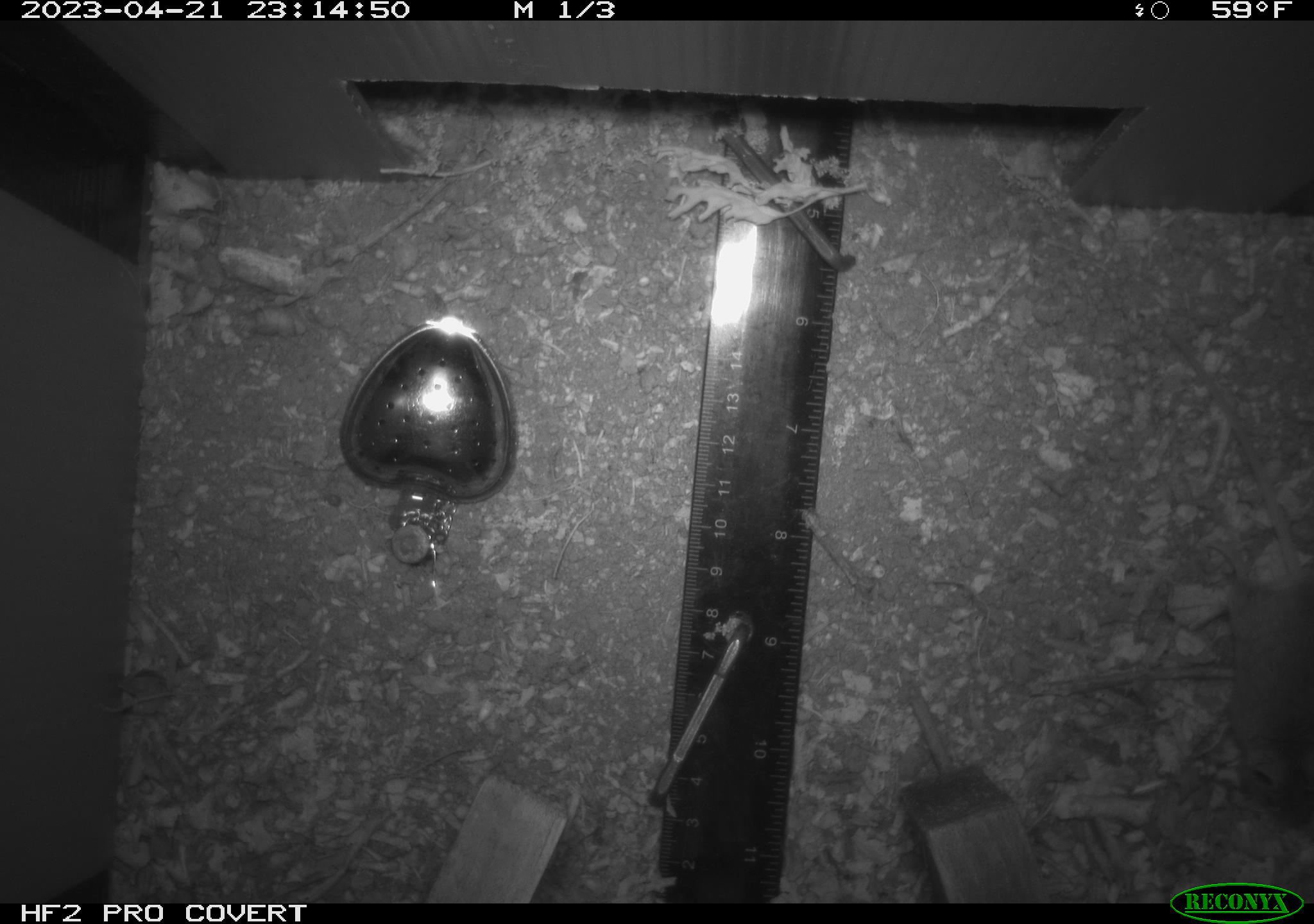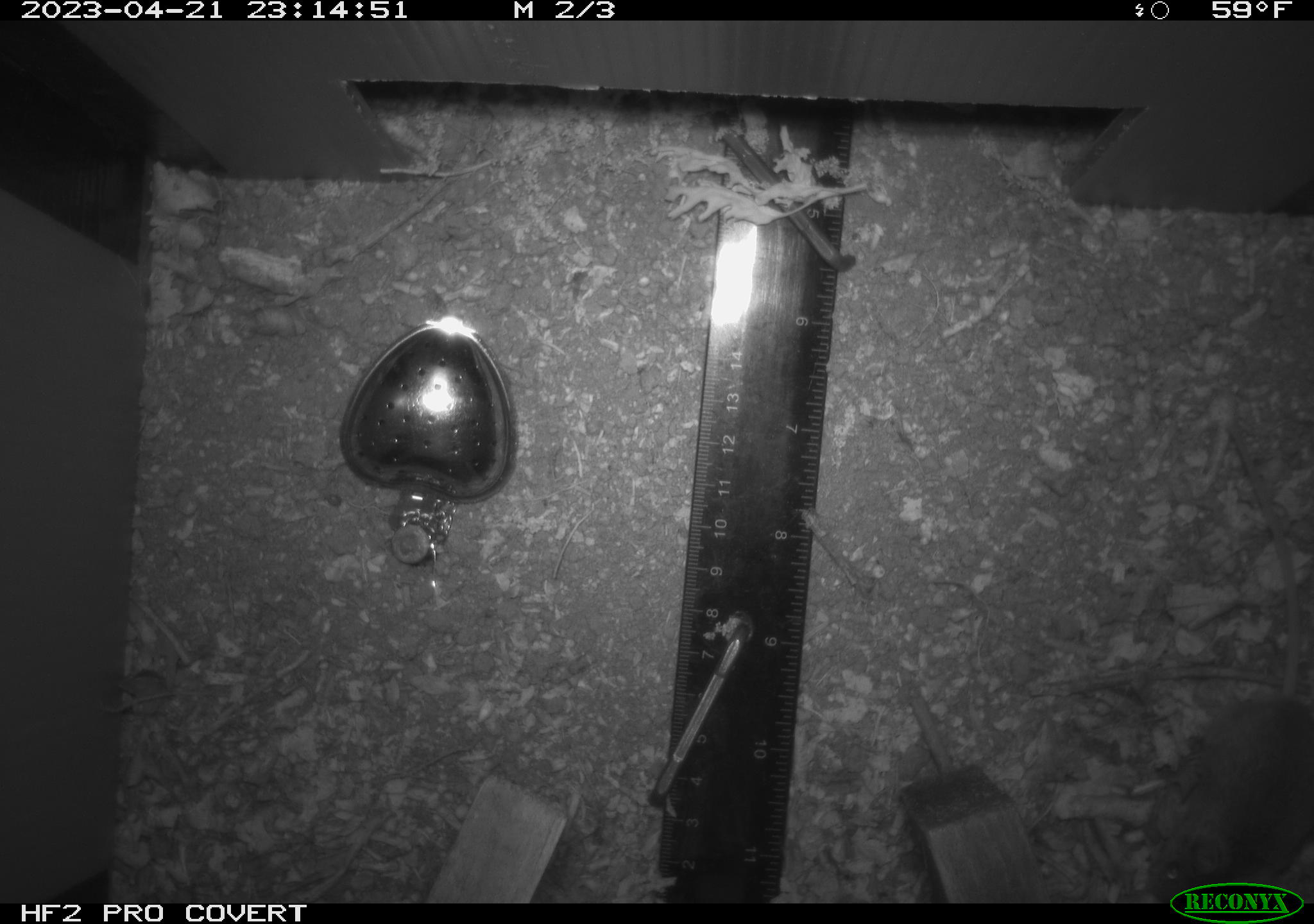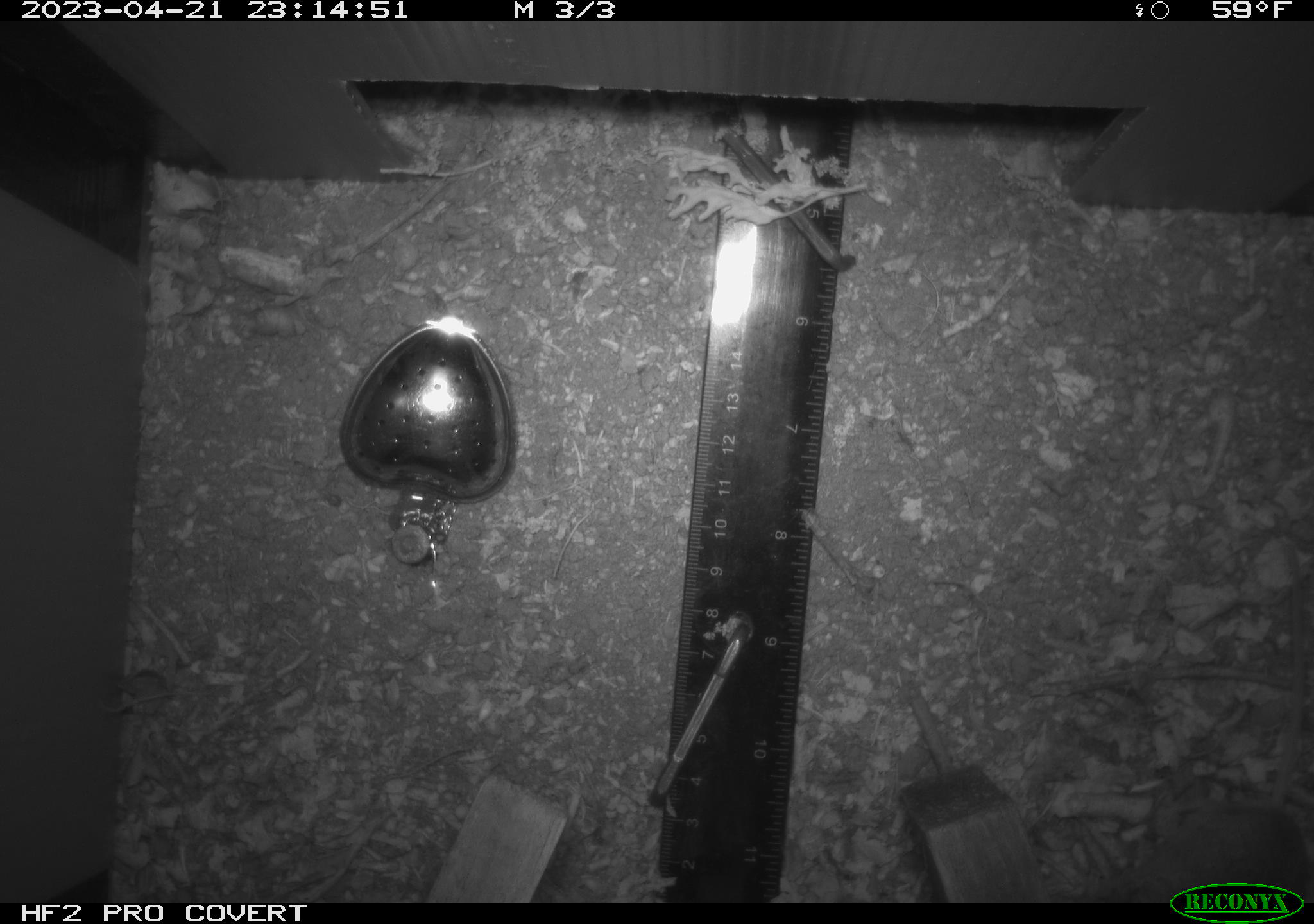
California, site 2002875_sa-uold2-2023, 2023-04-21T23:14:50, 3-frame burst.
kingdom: Animalia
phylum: Chordata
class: Mammalia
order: Rodentia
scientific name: Rodentia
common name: mouse species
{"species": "mouse species (Rodentia)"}